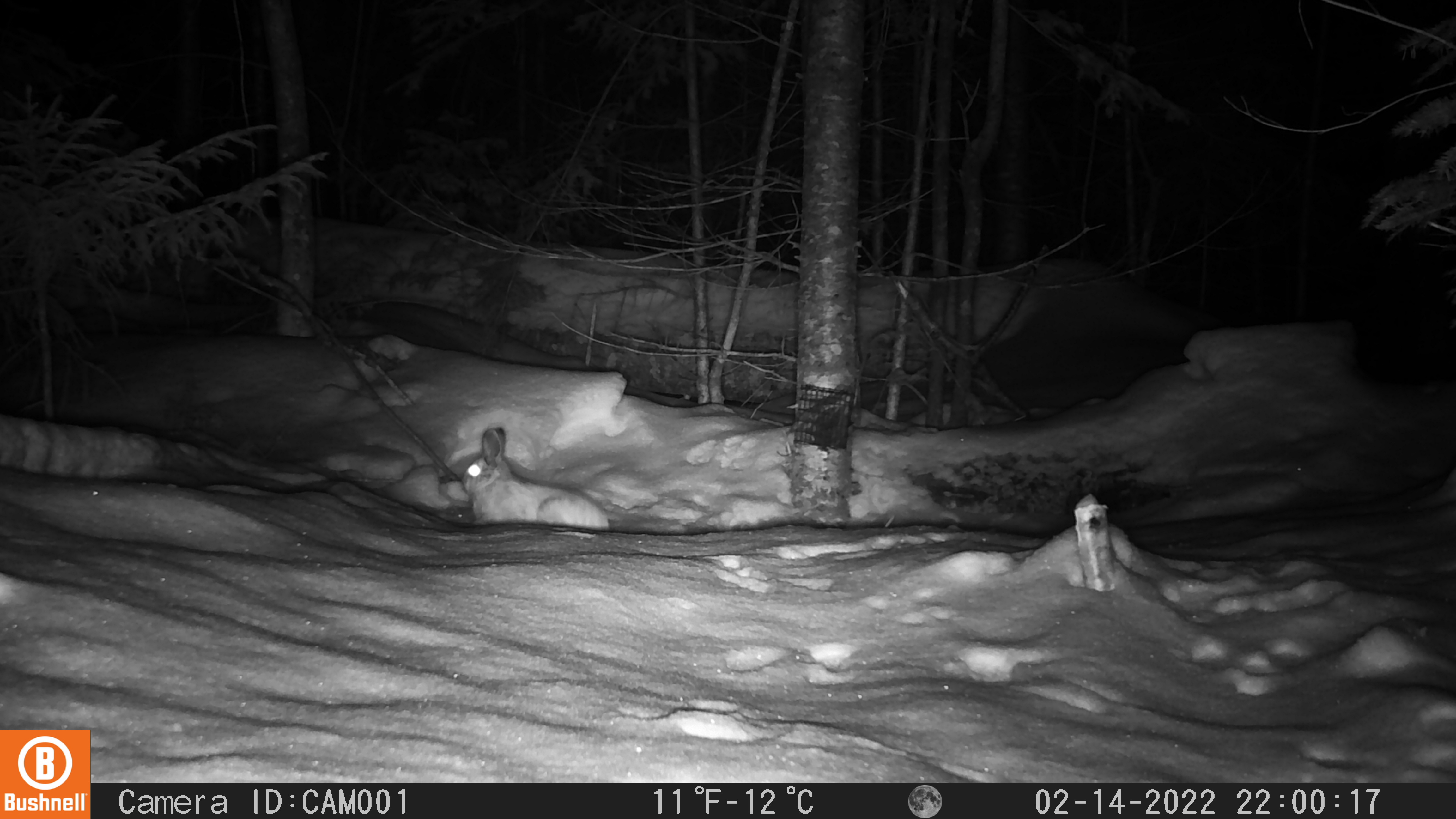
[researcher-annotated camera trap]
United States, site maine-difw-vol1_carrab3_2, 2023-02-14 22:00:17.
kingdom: Animalia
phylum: Chordata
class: Mammalia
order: Lagomorpha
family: Leporidae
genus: Lepus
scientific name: Lepus americanus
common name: snowshoe hare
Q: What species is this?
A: Snowshoe hare (Lepus americanus).